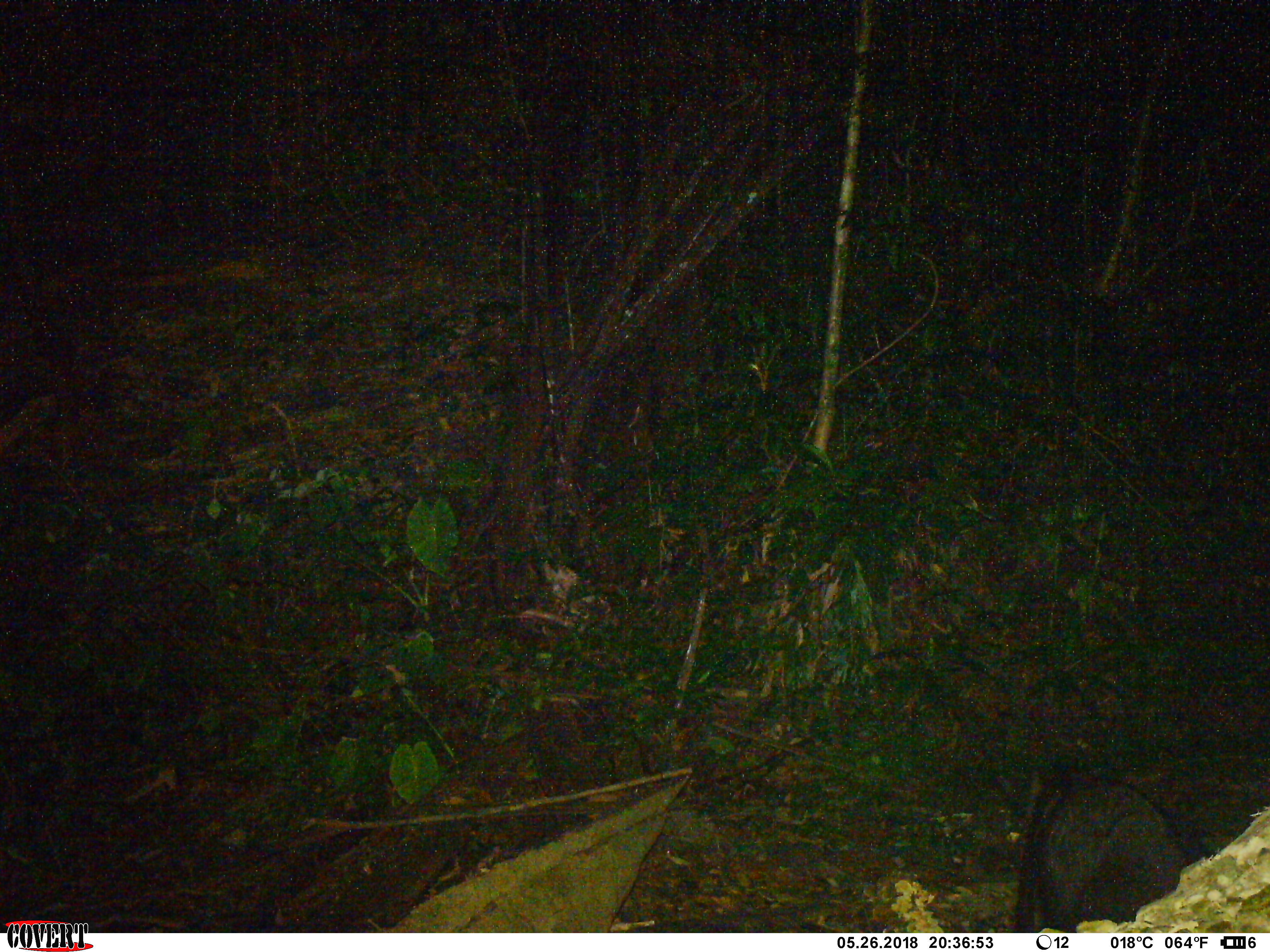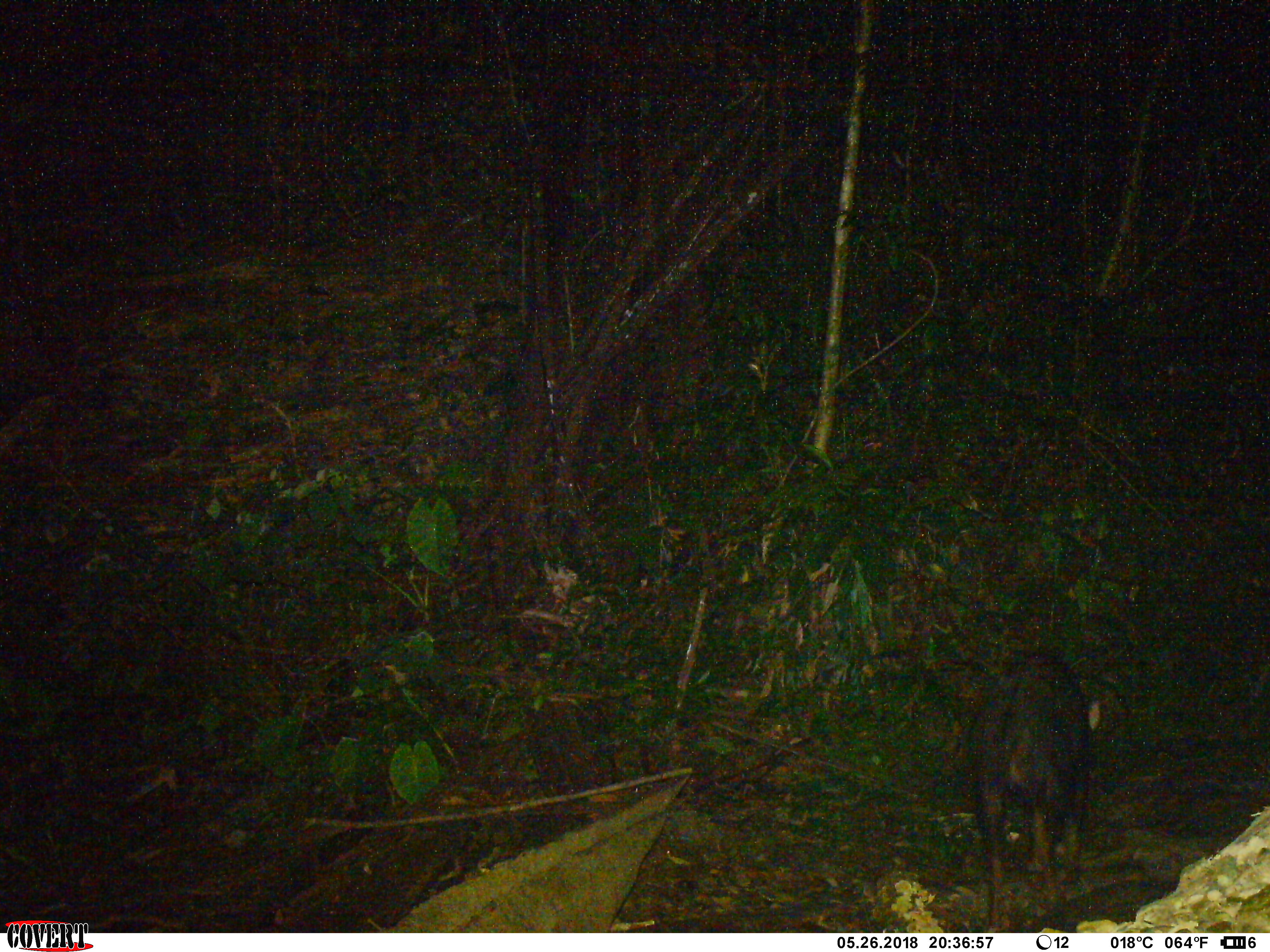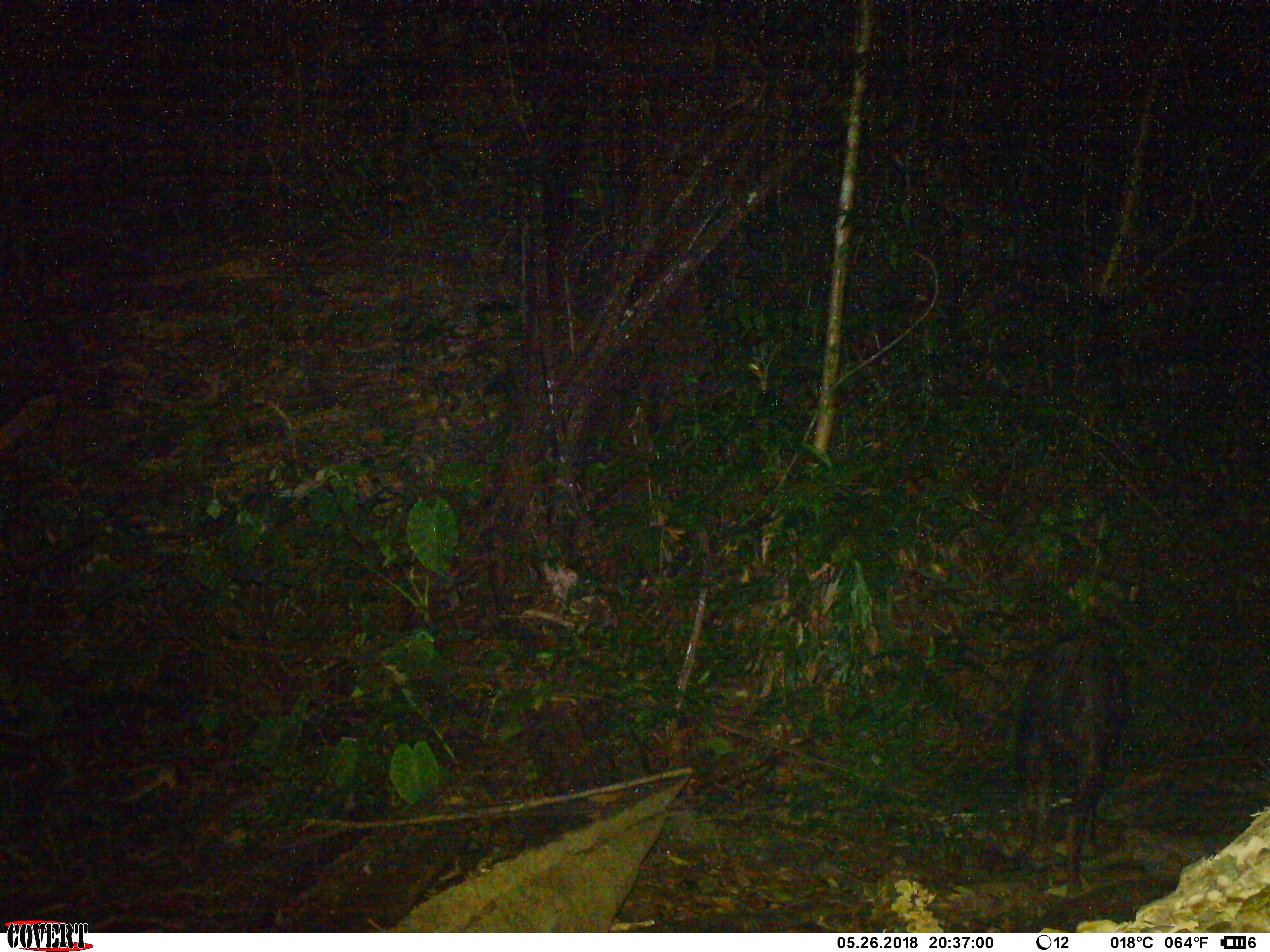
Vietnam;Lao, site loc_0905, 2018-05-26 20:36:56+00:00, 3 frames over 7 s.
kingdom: Animalia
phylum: Chordata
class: Mammalia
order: Artiodactyla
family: Bovidae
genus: Capricornis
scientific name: Capricornis sumatraensis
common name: chinese serow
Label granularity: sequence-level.